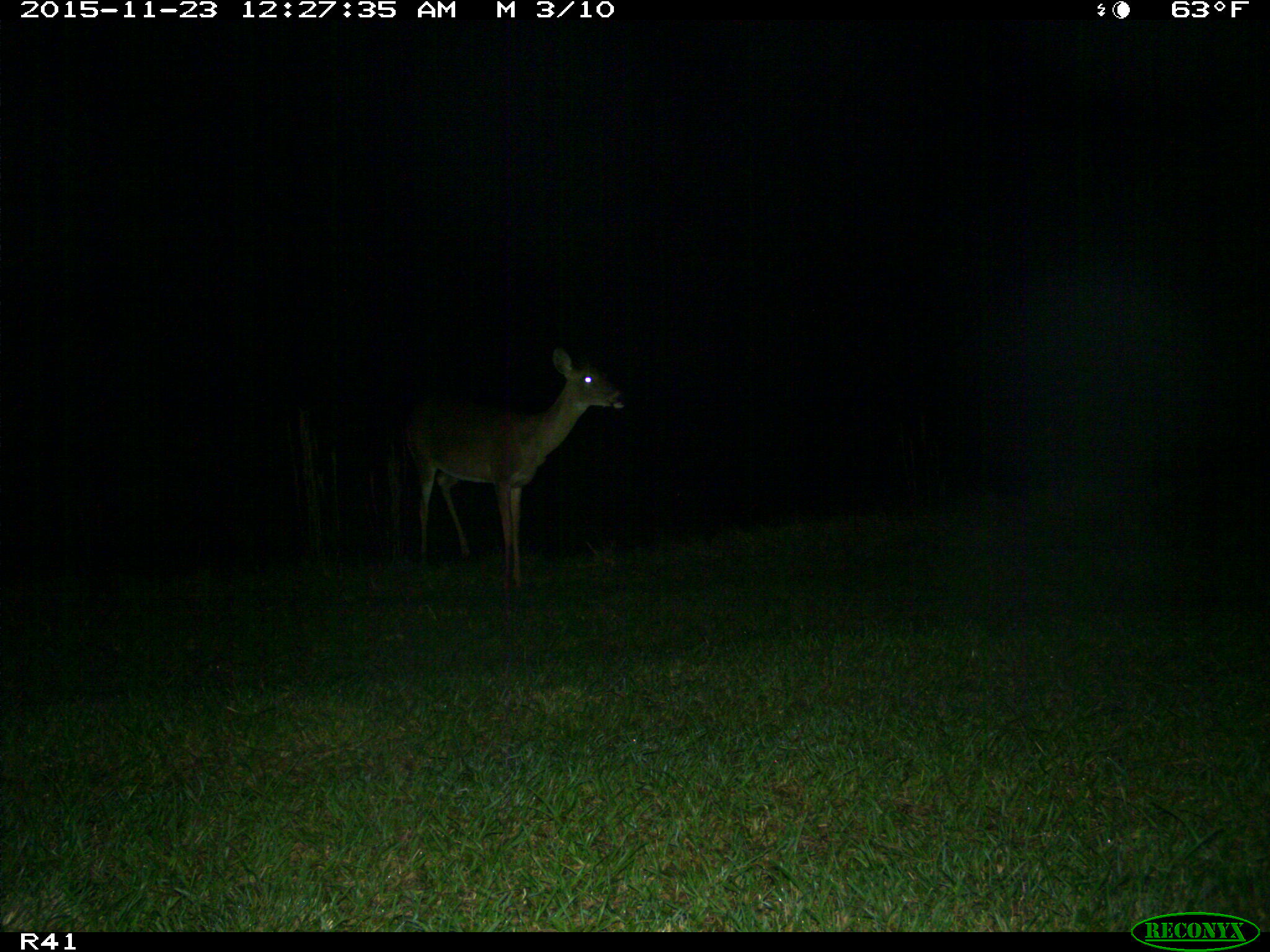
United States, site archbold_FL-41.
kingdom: Animalia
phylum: Chordata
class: Mammalia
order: Artiodactyla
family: Cervidae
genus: Odocoileus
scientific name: Odocoileus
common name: deer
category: unidentified deer